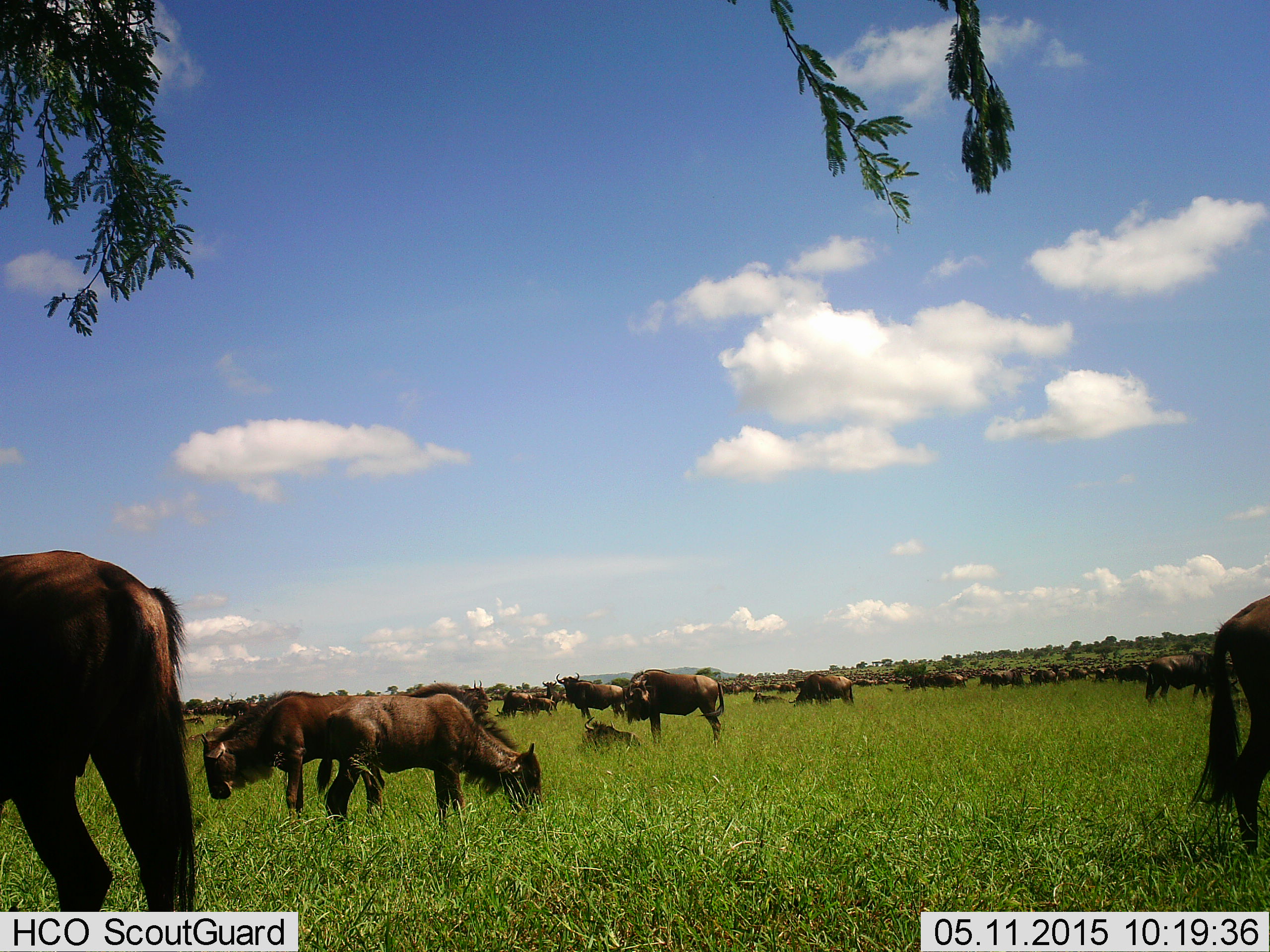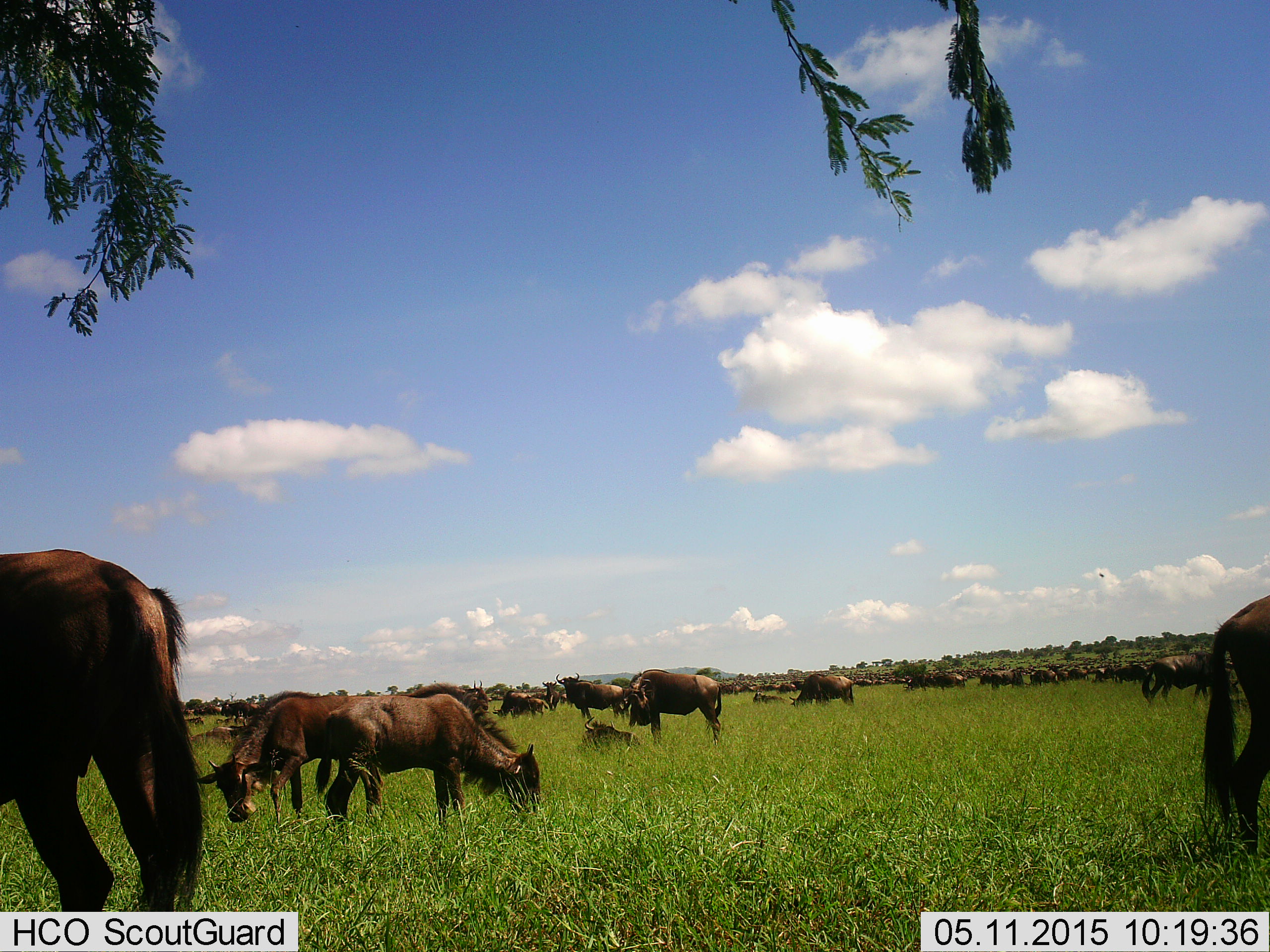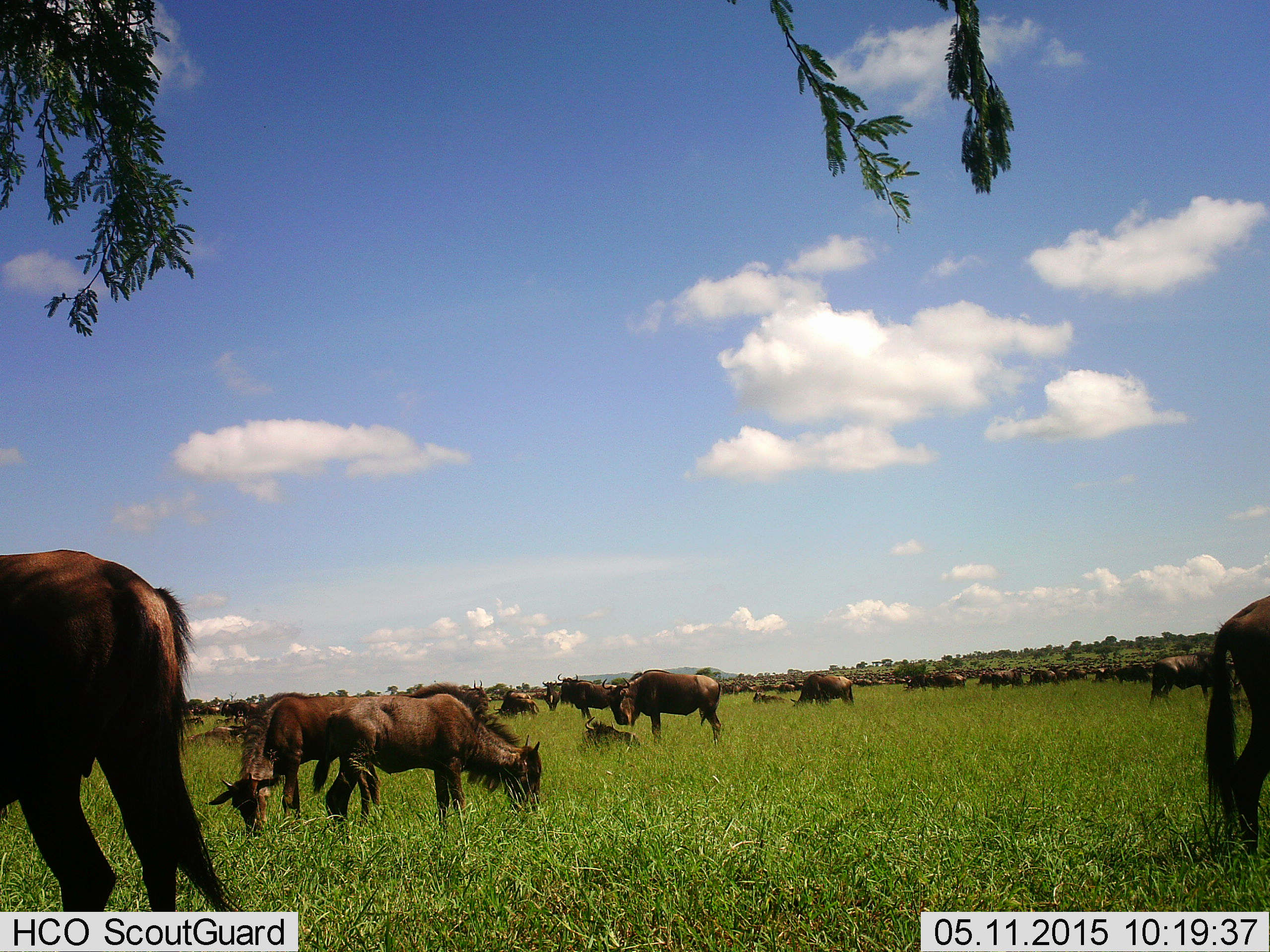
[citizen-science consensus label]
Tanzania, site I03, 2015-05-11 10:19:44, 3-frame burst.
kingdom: Animalia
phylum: Chordata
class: Mammalia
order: Artiodactyla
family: Bovidae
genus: Connochaetes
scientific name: Connochaetes taurinus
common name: blue wildebeest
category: wildebeest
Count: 11-50.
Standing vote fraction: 60%.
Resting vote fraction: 10%.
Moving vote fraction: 10%.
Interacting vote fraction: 0%.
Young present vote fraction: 10%.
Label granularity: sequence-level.